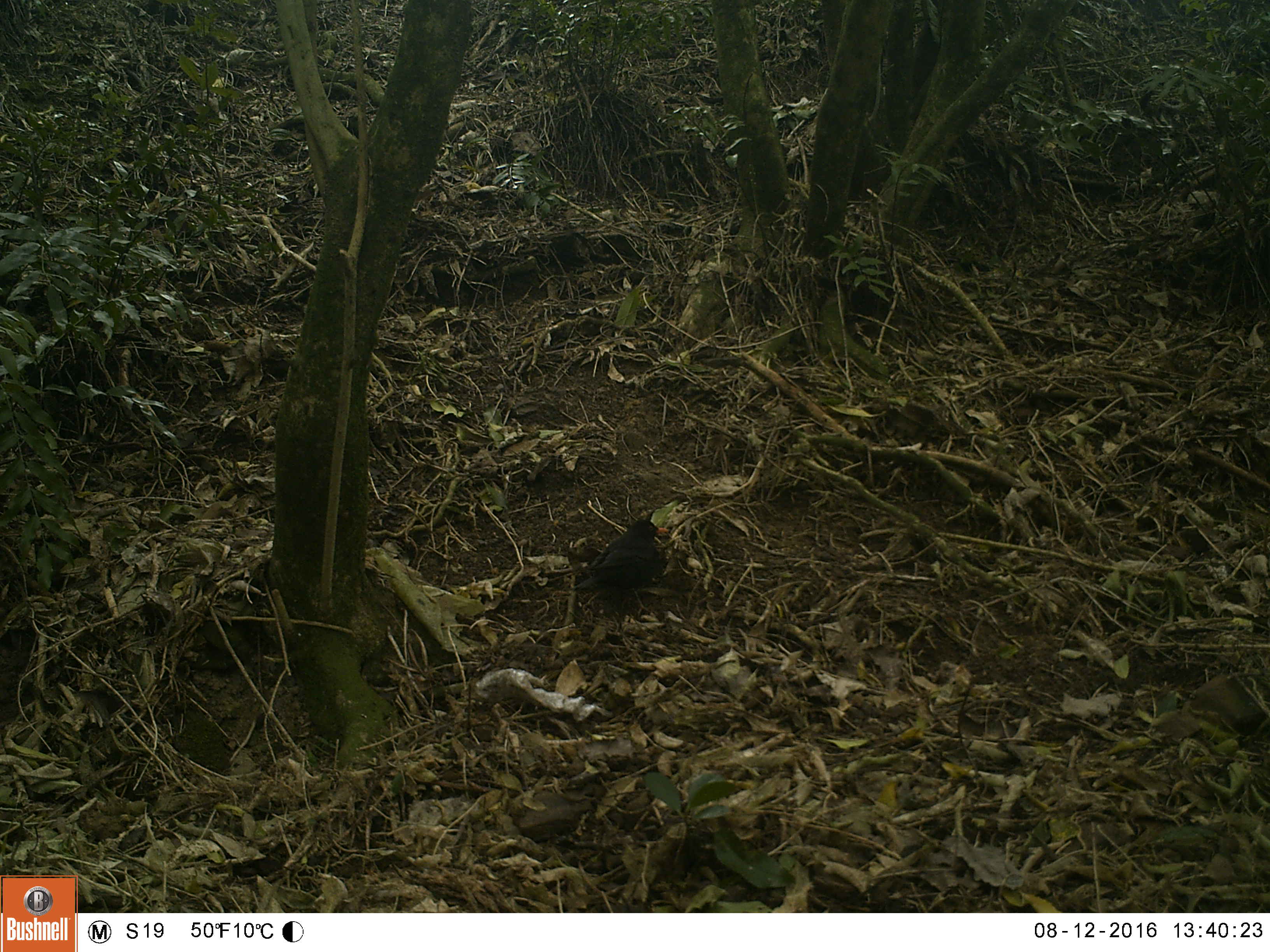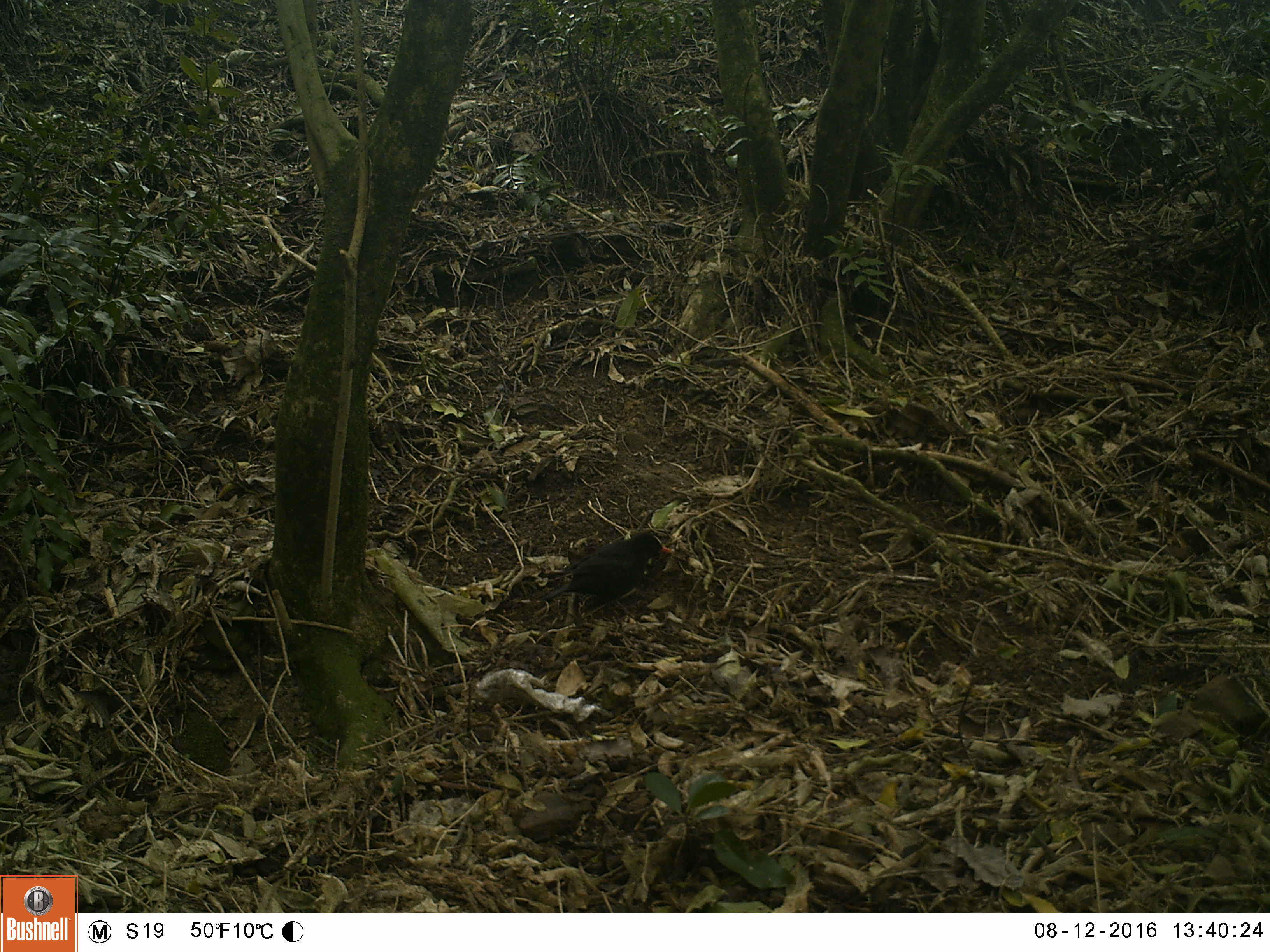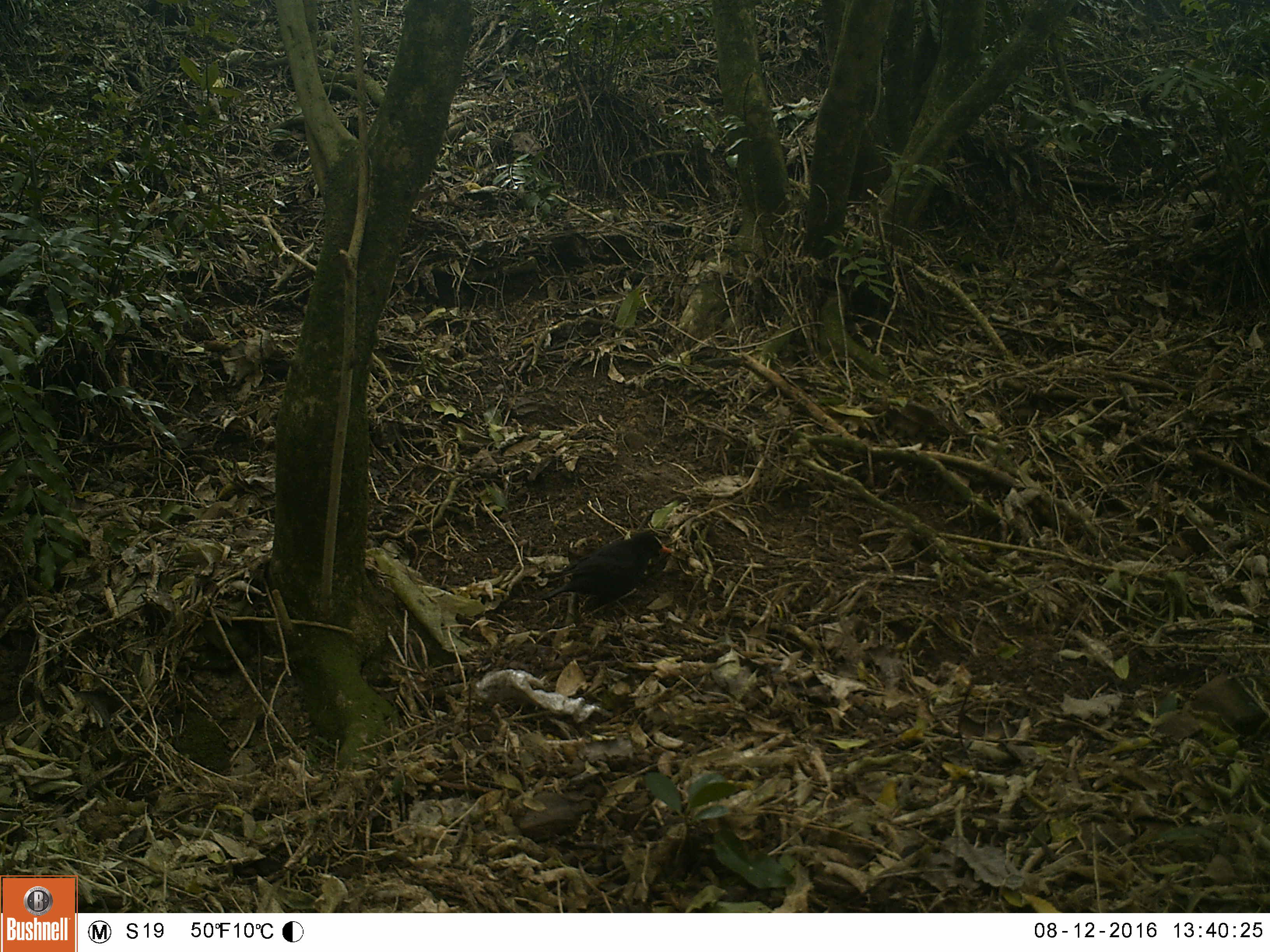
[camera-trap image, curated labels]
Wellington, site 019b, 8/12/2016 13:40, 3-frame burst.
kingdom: Animalia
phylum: Chordata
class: Aves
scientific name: Aves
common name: bird